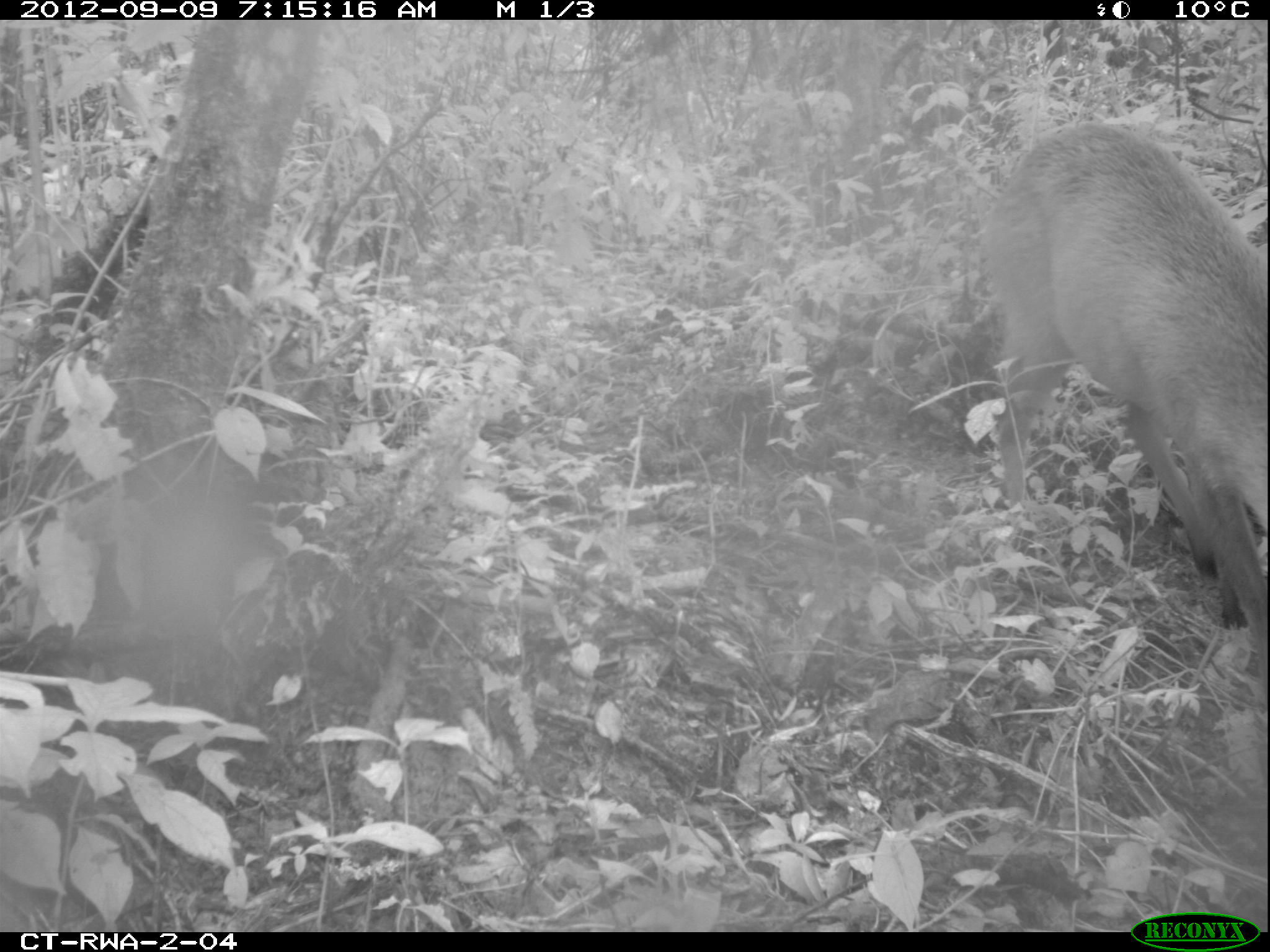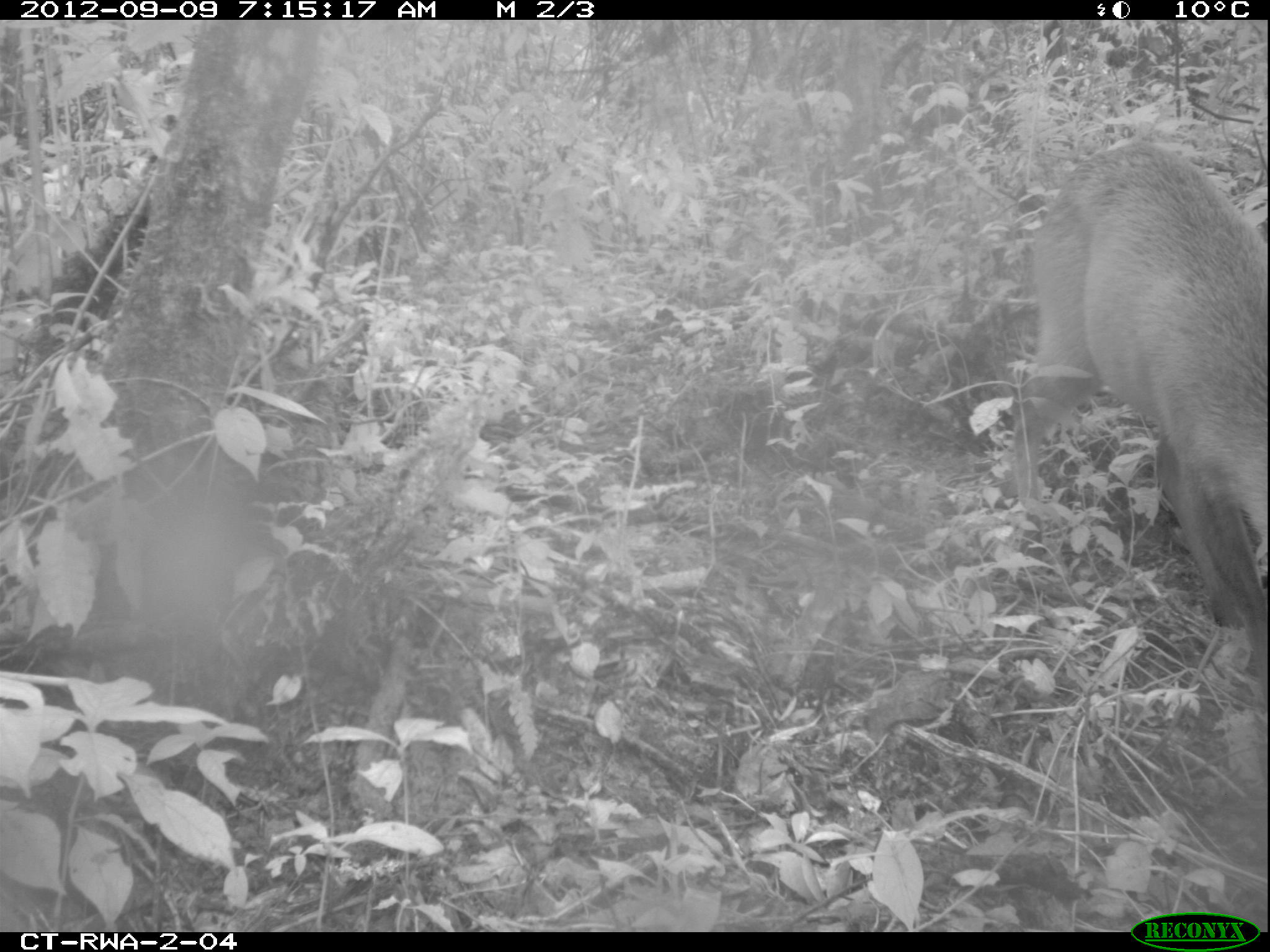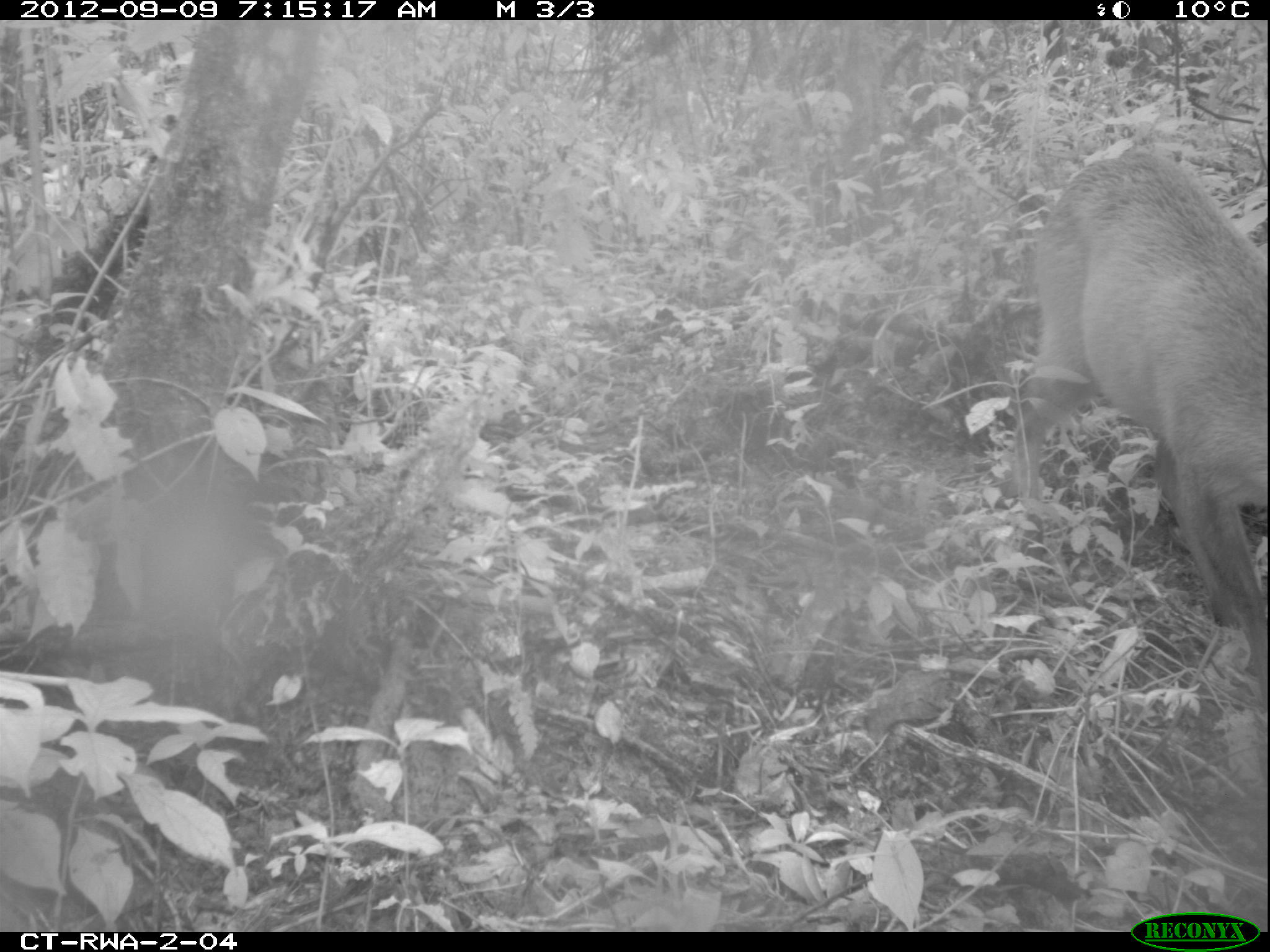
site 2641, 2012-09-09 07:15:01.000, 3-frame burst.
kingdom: Animalia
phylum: Chordata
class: Mammalia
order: Artiodactyla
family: Bovidae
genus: Cephalophus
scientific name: Cephalophus nigrifrons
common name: black-fronted duiker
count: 1